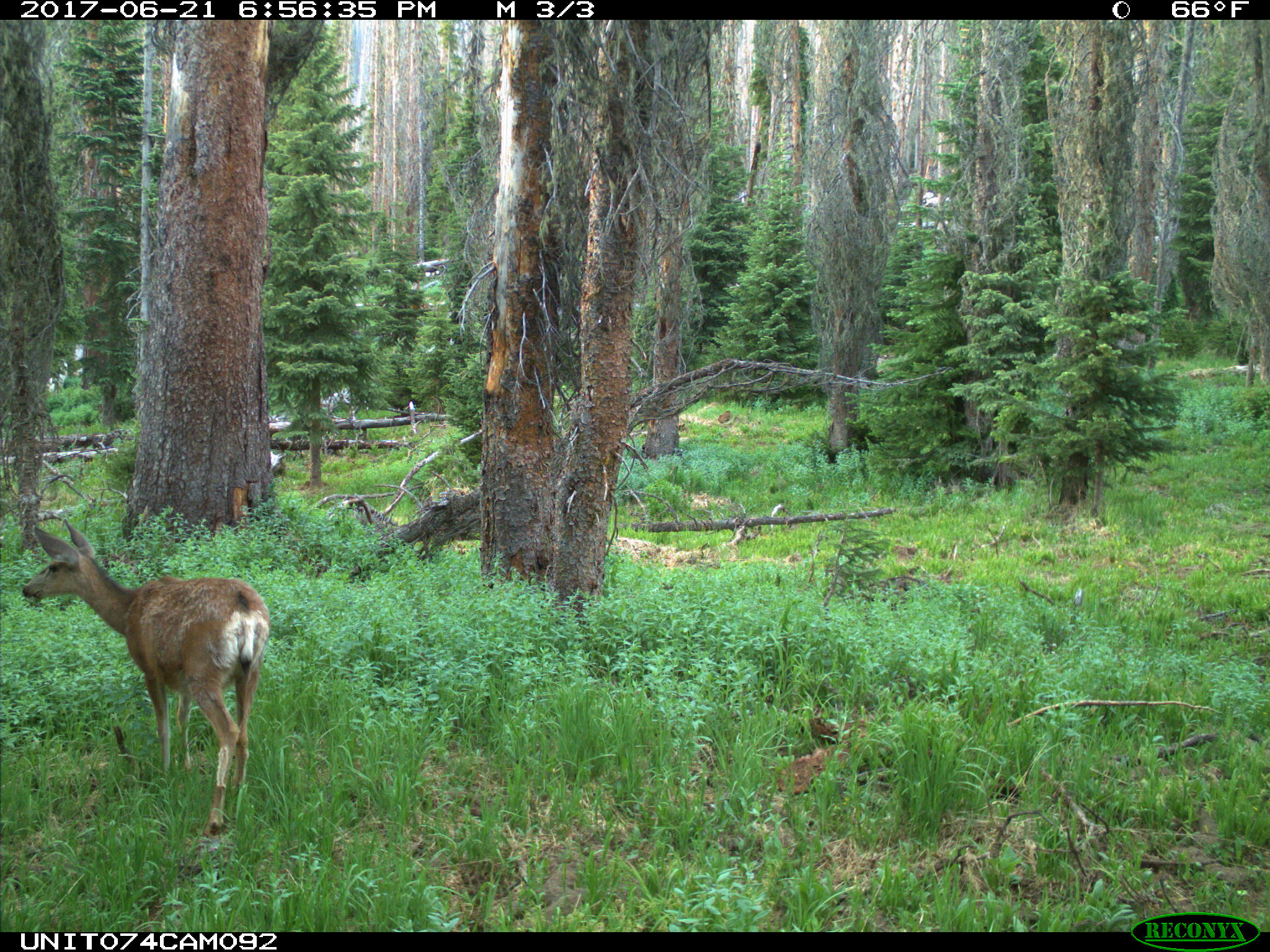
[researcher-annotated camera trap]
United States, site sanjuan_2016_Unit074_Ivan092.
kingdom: Animalia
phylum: Chordata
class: Mammalia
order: Artiodactyla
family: Cervidae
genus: Odocoileus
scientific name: Odocoileus hemionus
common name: mule deer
Odocoileus hemionus (mule deer).